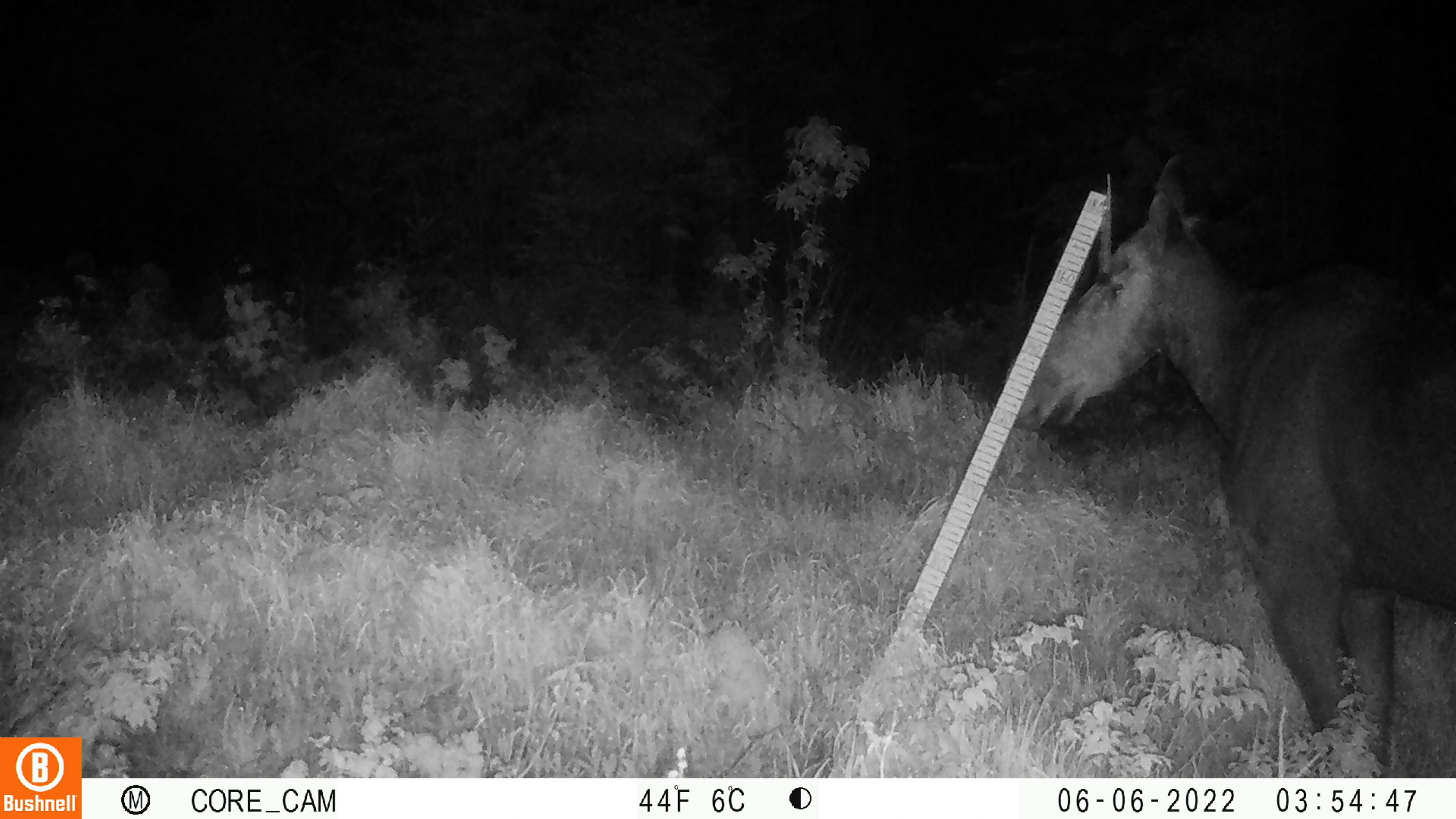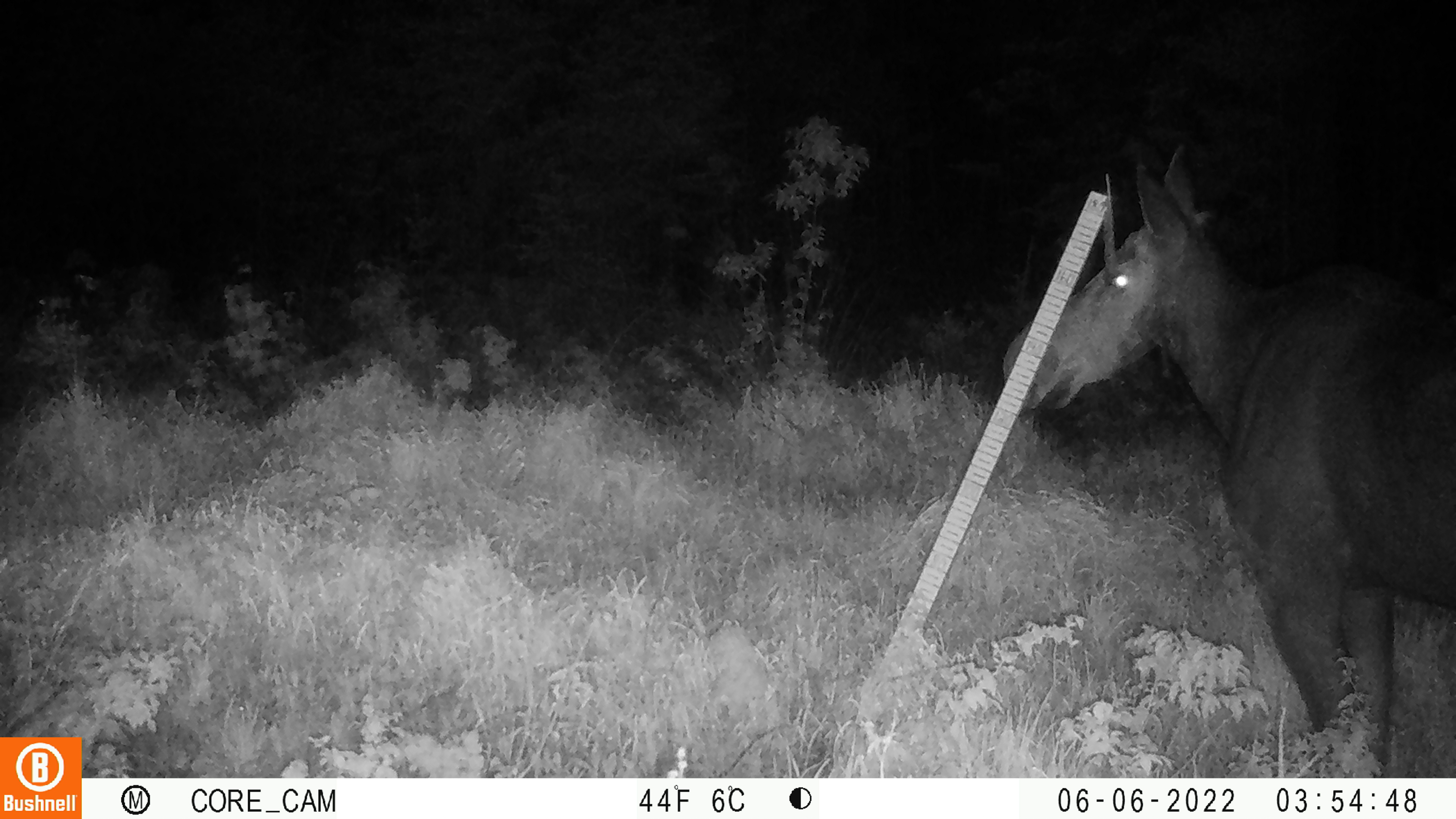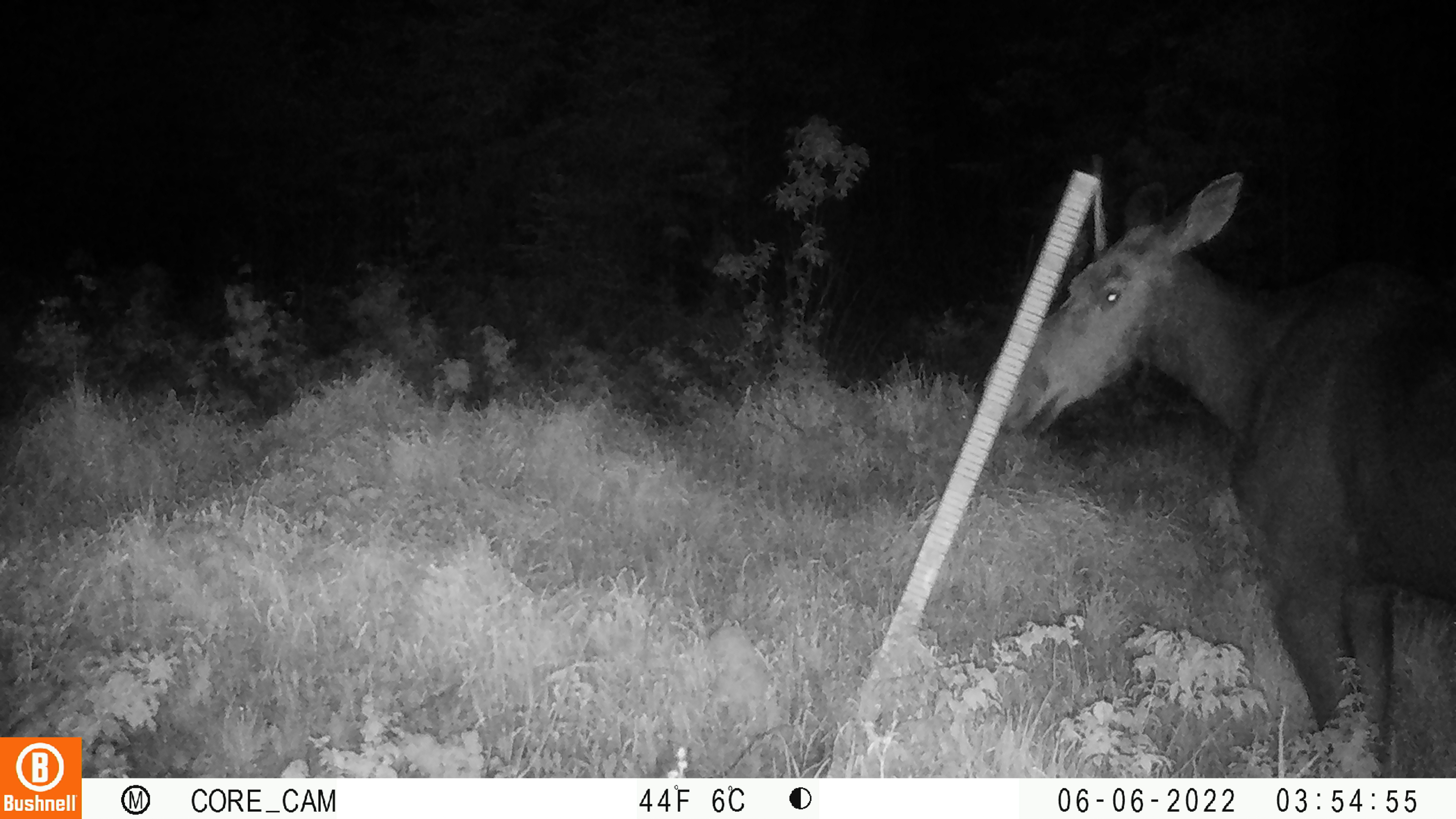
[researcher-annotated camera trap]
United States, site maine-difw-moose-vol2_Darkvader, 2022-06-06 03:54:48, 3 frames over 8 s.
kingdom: Animalia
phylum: Chordata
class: Mammalia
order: Artiodactyla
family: Cervidae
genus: Alces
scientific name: Alces alces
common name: moose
Moose (Alces alces).